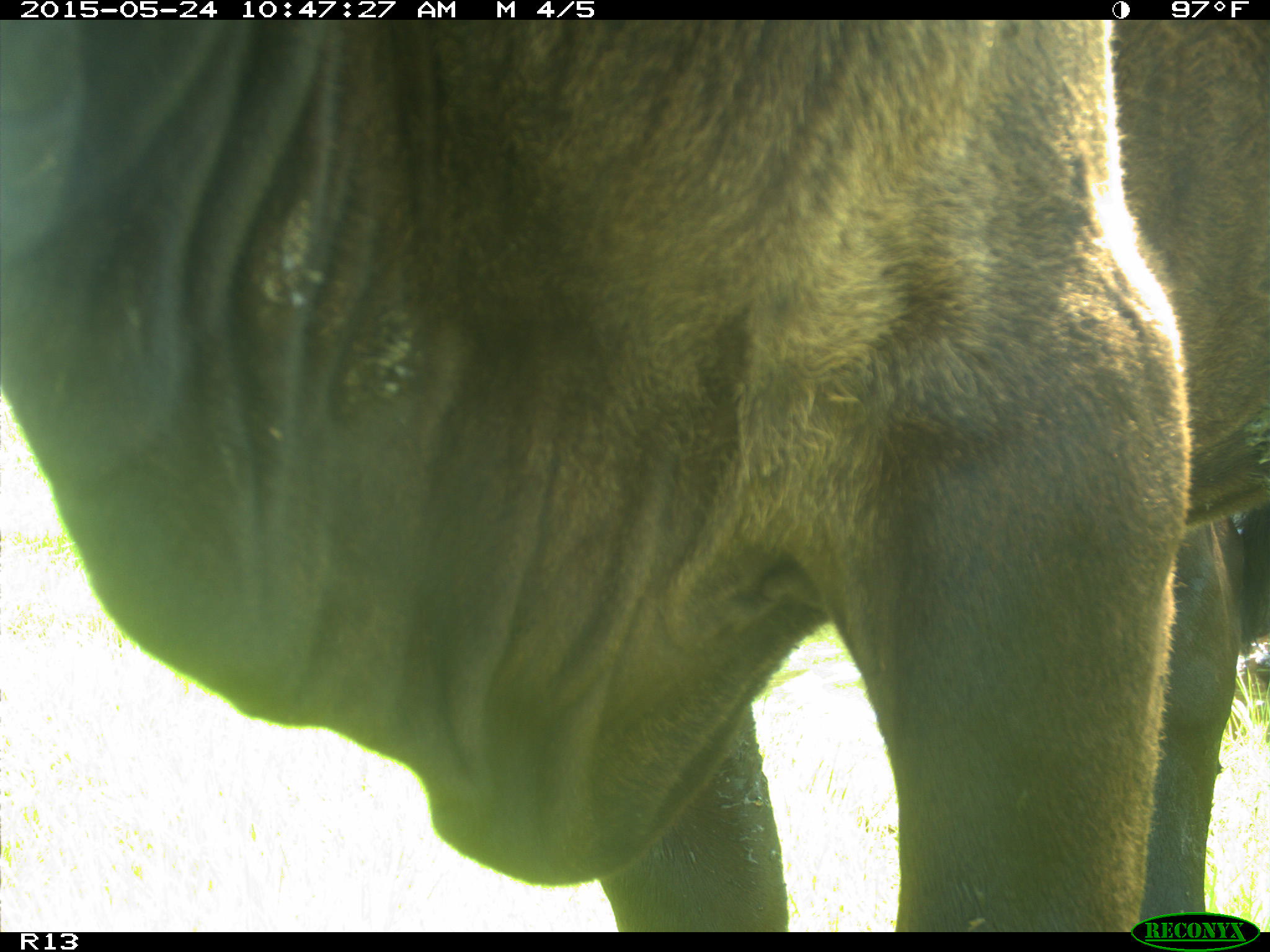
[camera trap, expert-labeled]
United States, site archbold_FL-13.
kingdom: Animalia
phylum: Chordata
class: Mammalia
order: Artiodactyla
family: Bovidae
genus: Bos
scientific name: Bos taurus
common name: domestic cow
Bos taurus (domestic cow).